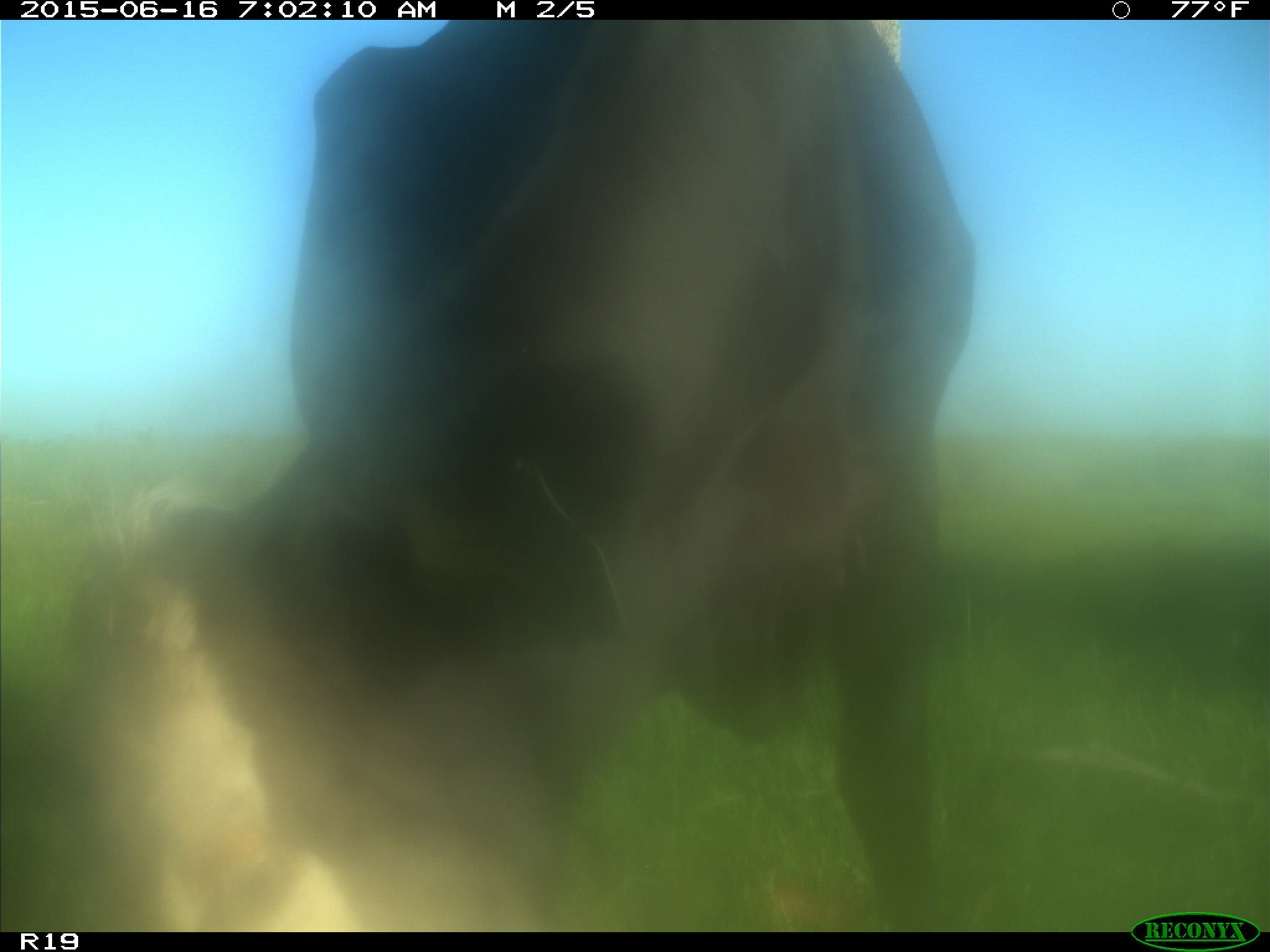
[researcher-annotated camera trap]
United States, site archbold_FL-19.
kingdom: Animalia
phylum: Chordata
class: Mammalia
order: Artiodactyla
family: Bovidae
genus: Bos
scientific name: Bos taurus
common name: domestic cow